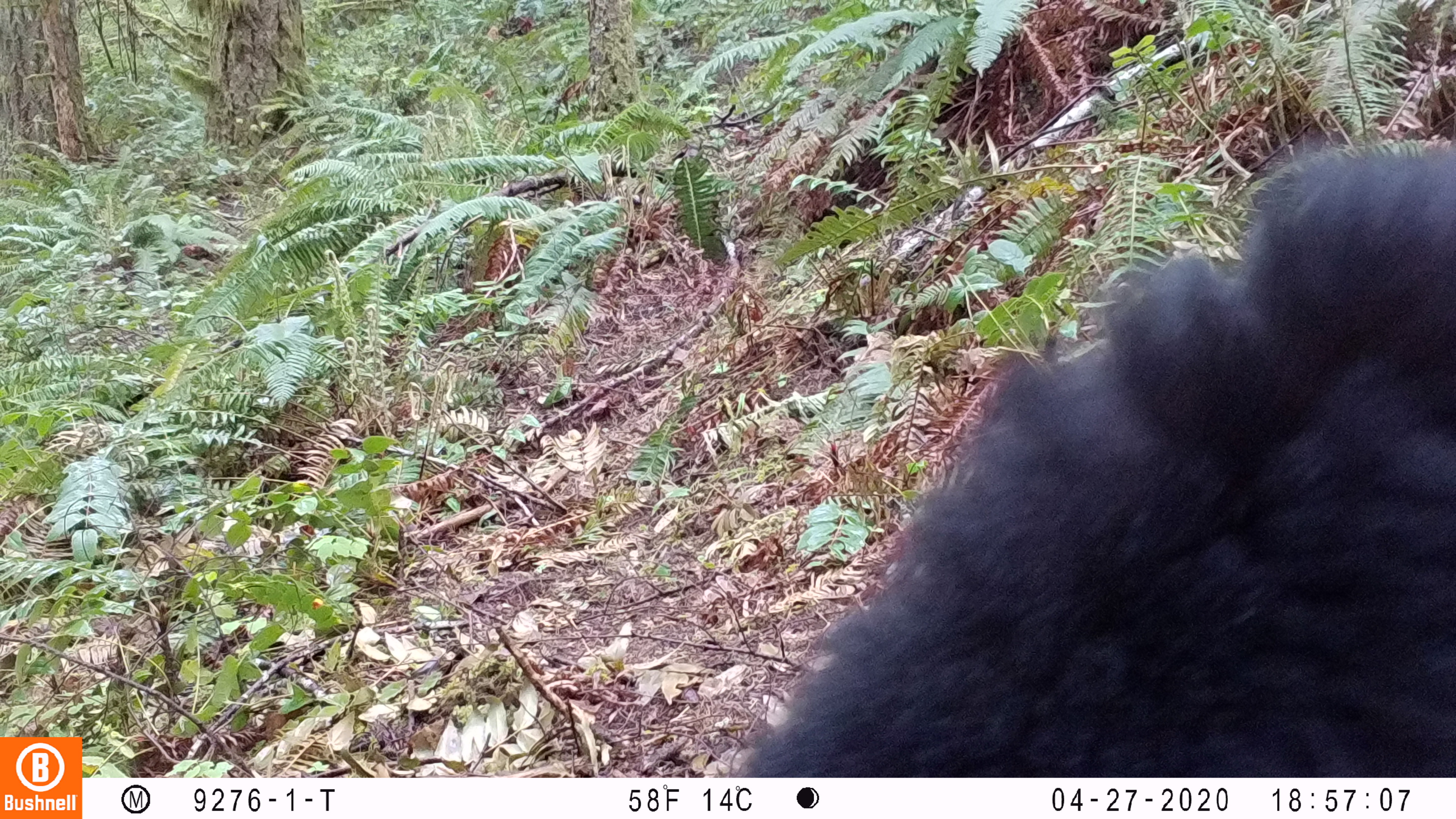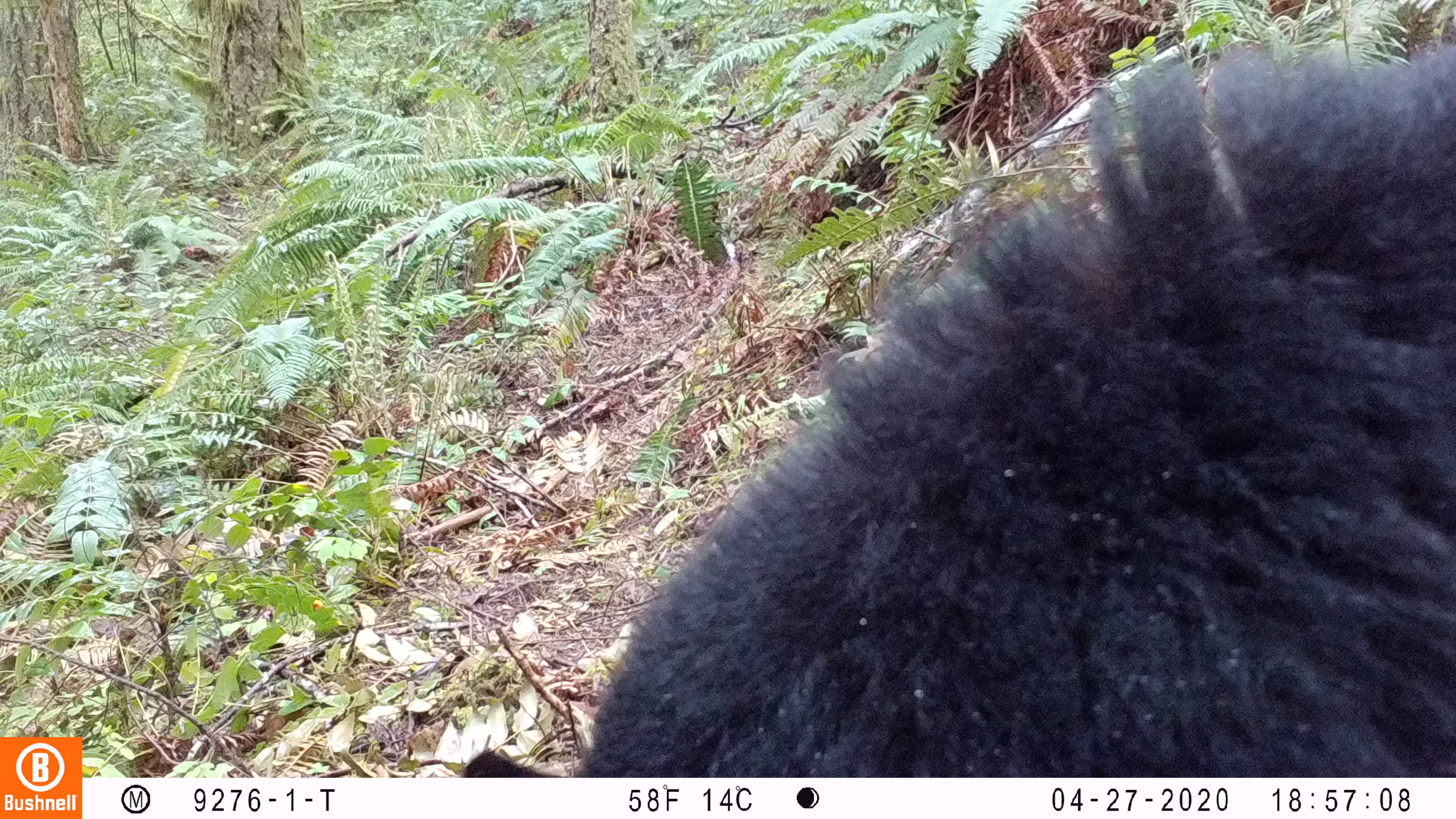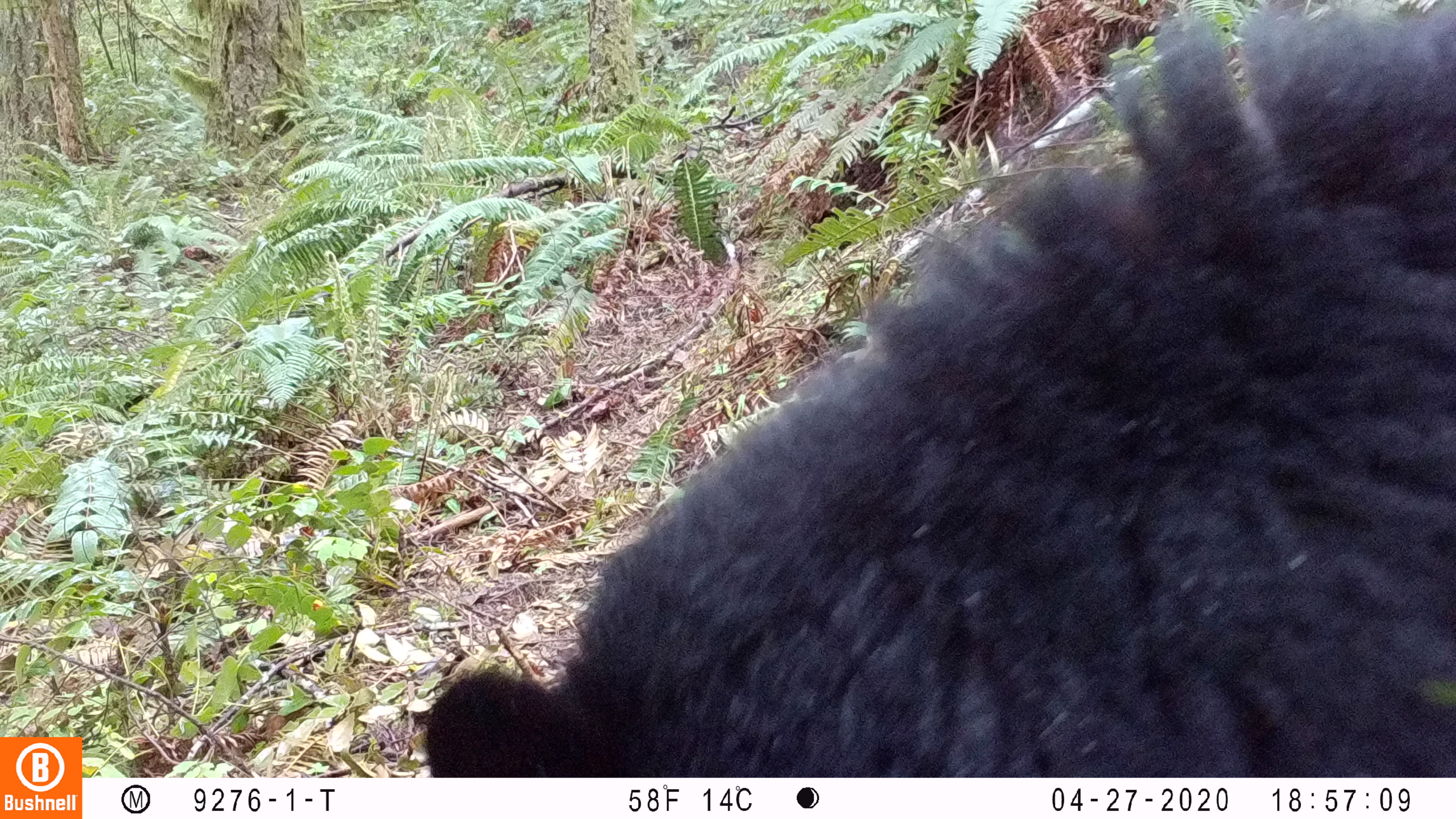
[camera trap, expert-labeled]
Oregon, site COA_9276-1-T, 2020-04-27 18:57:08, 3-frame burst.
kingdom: Animalia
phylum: Chordata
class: Mammalia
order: Carnivora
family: Ursidae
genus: Ursus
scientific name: Ursus americanus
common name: american black bear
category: black bear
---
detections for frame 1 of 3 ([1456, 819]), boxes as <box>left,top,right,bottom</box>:
black bear: <box>743,152,1451,771</box>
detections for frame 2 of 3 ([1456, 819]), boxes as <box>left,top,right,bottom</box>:
black bear: <box>587,53,1448,770</box>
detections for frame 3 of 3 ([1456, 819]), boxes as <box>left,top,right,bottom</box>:
black bear: <box>422,5,1453,765</box>